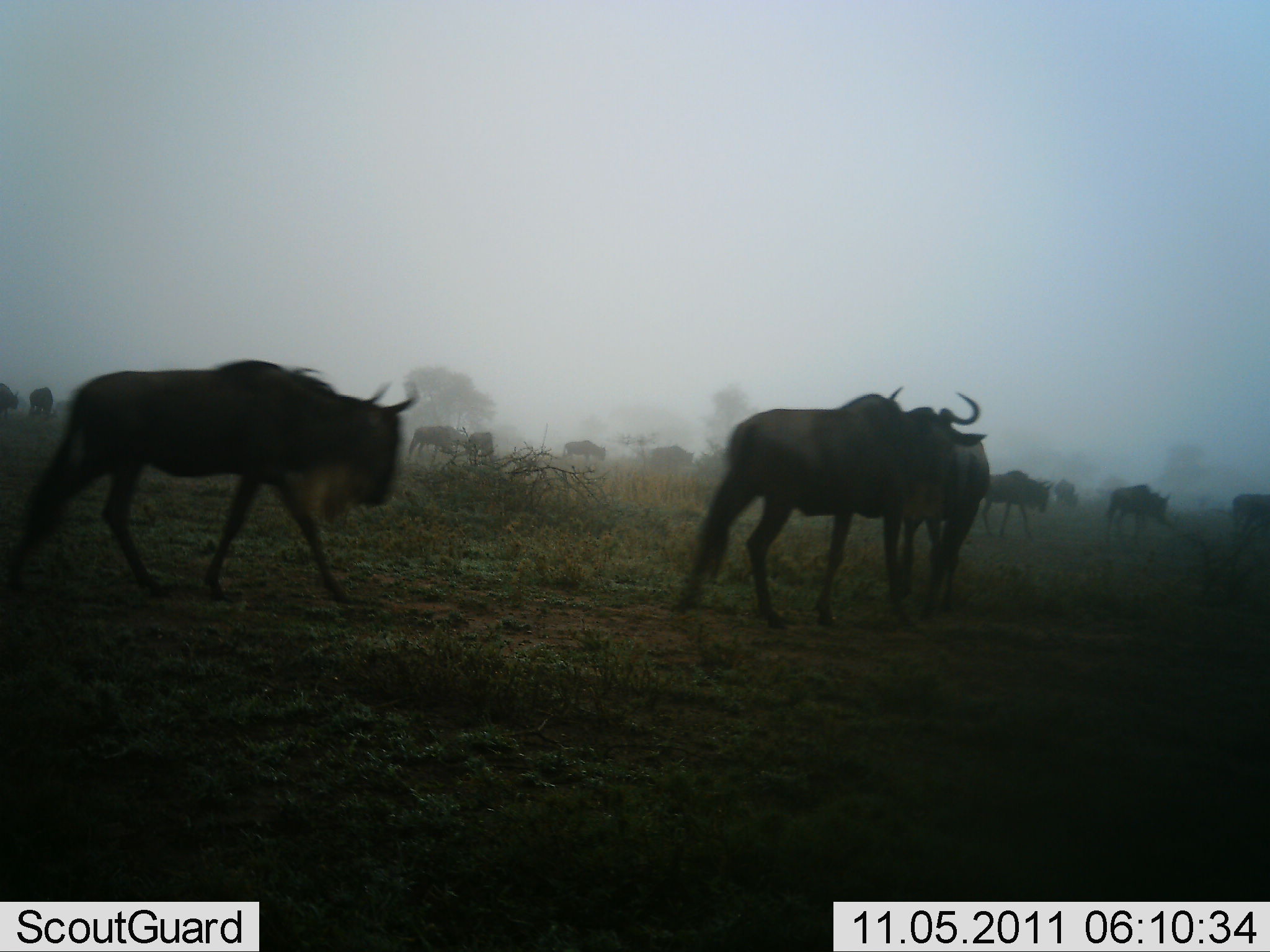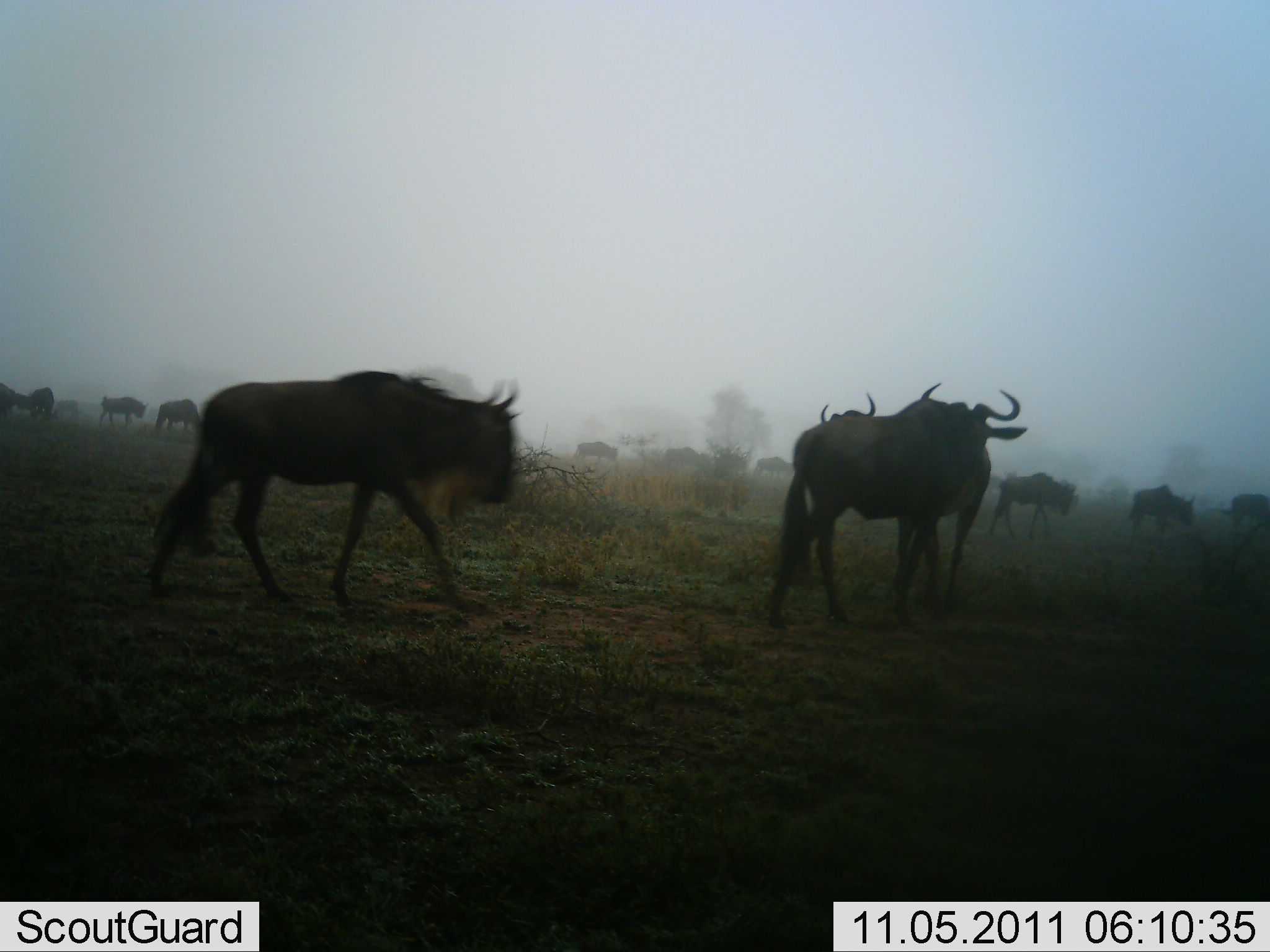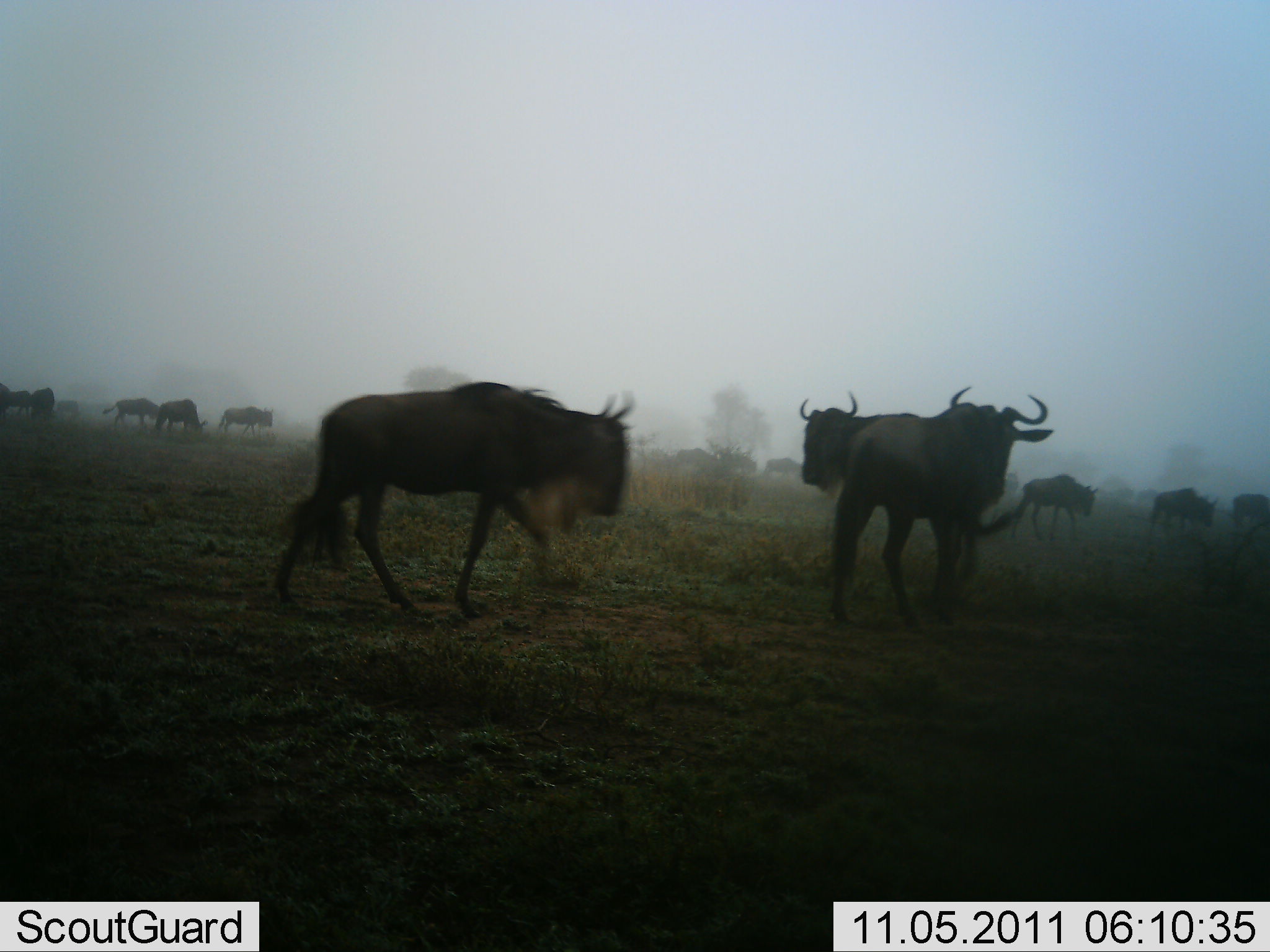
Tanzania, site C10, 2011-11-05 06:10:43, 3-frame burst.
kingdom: Animalia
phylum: Chordata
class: Mammalia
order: Artiodactyla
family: Bovidae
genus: Connochaetes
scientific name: Connochaetes taurinus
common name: blue wildebeest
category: wildebeest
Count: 11-50.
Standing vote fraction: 25%.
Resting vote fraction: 0%.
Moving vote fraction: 100%.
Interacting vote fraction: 0%.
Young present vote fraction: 0%.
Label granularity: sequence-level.